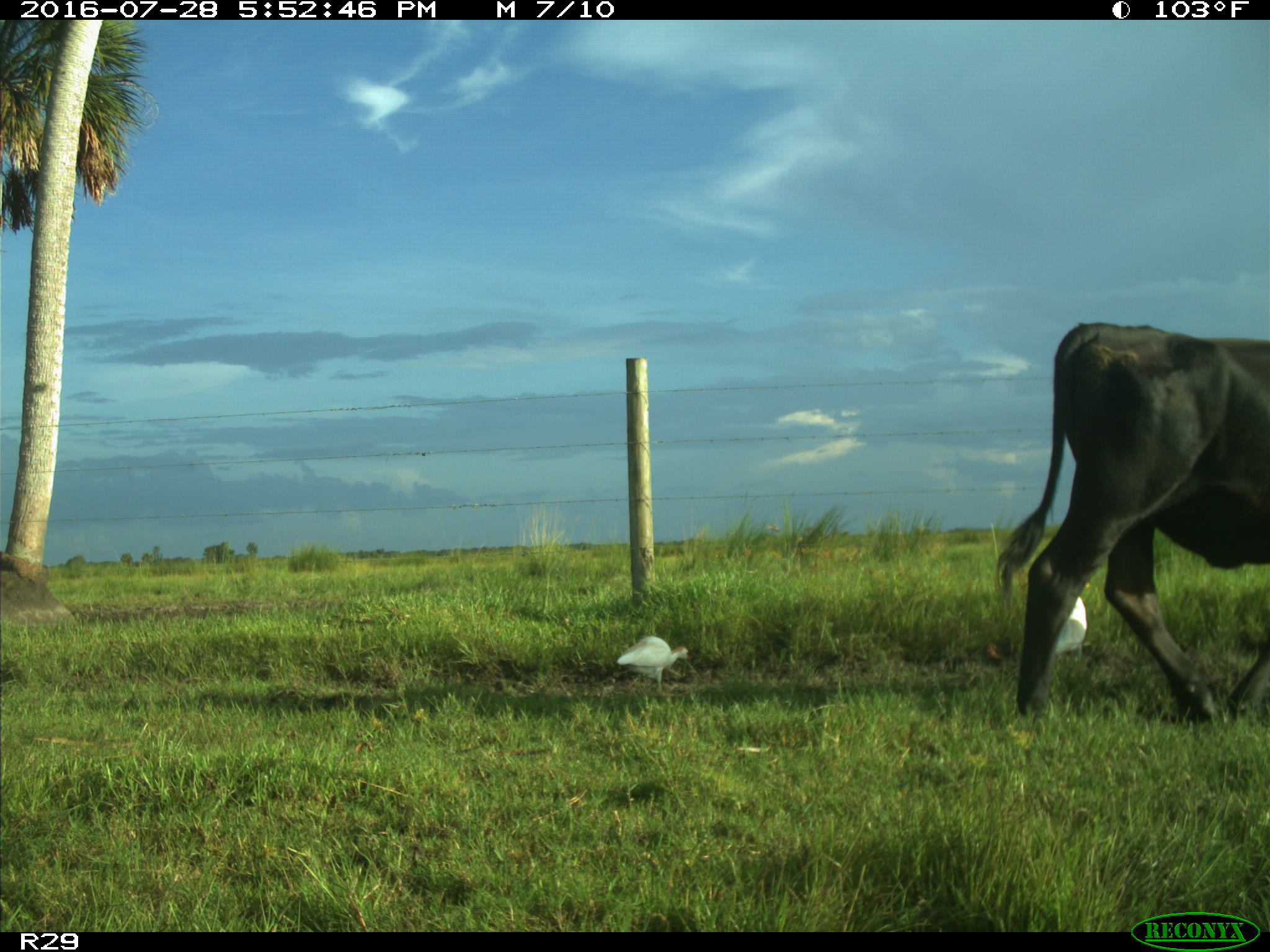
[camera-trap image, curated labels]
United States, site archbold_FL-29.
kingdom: Animalia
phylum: Chordata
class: Mammalia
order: Artiodactyla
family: Bovidae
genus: Bos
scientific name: Bos taurus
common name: domestic cow